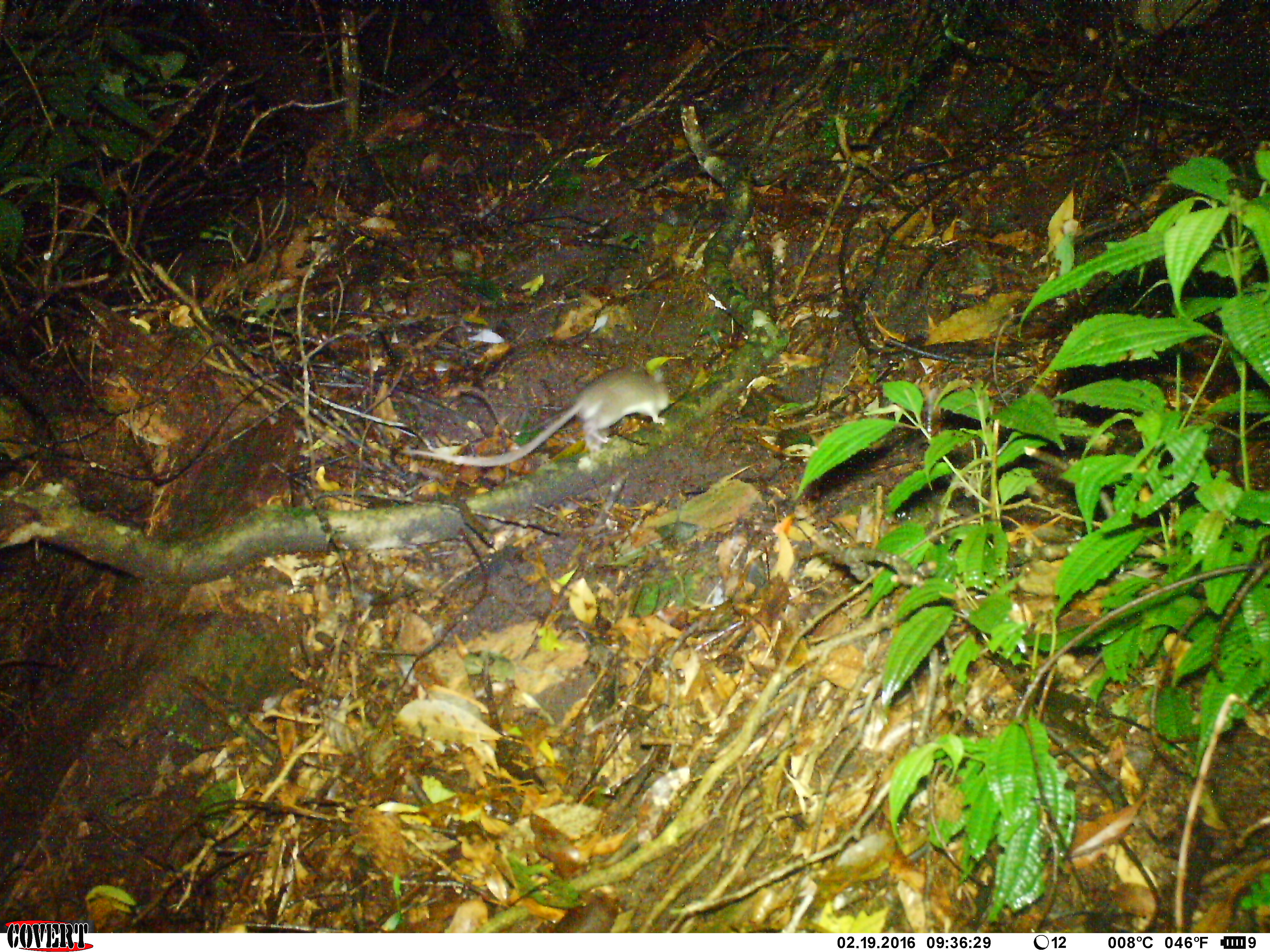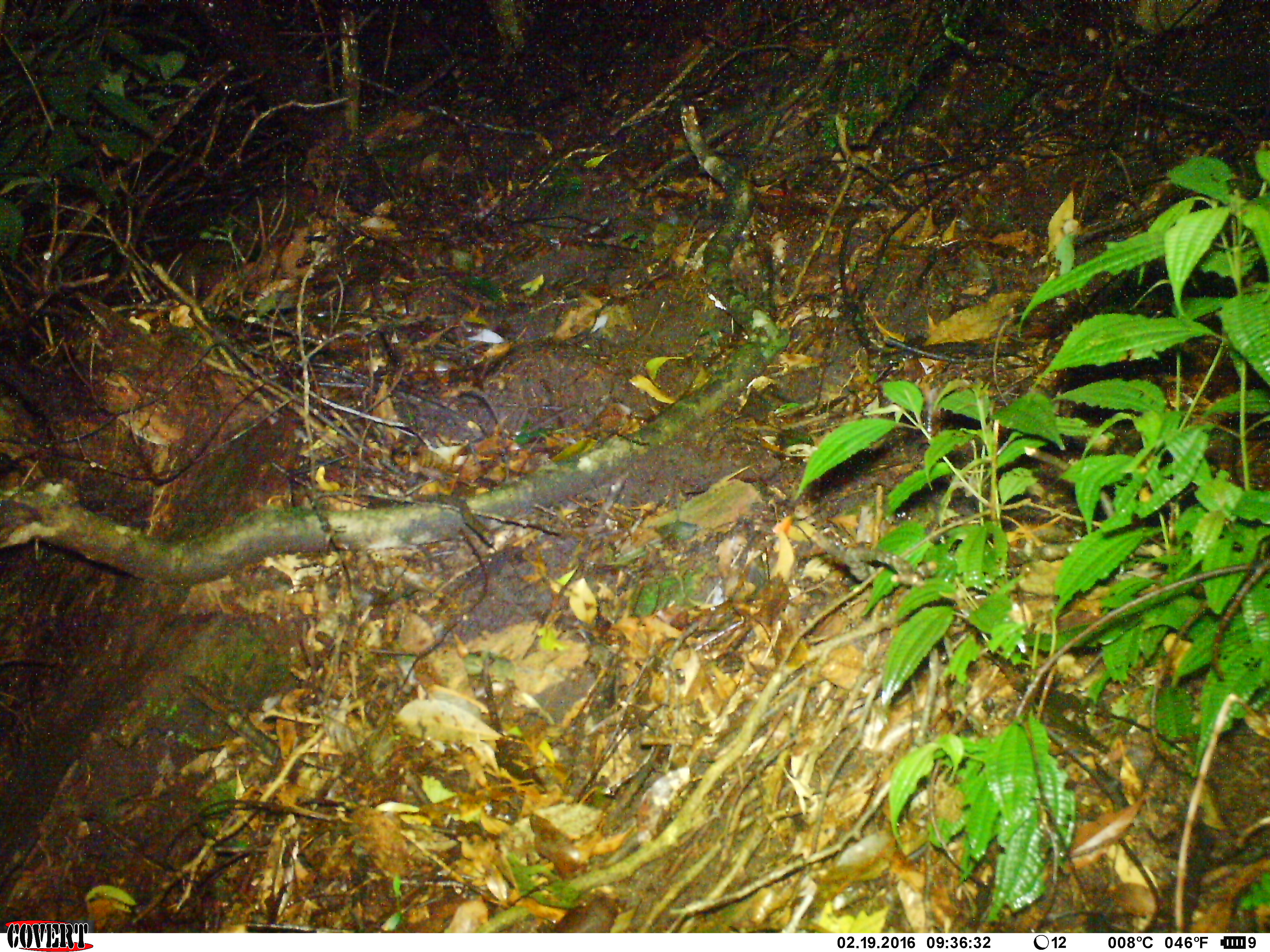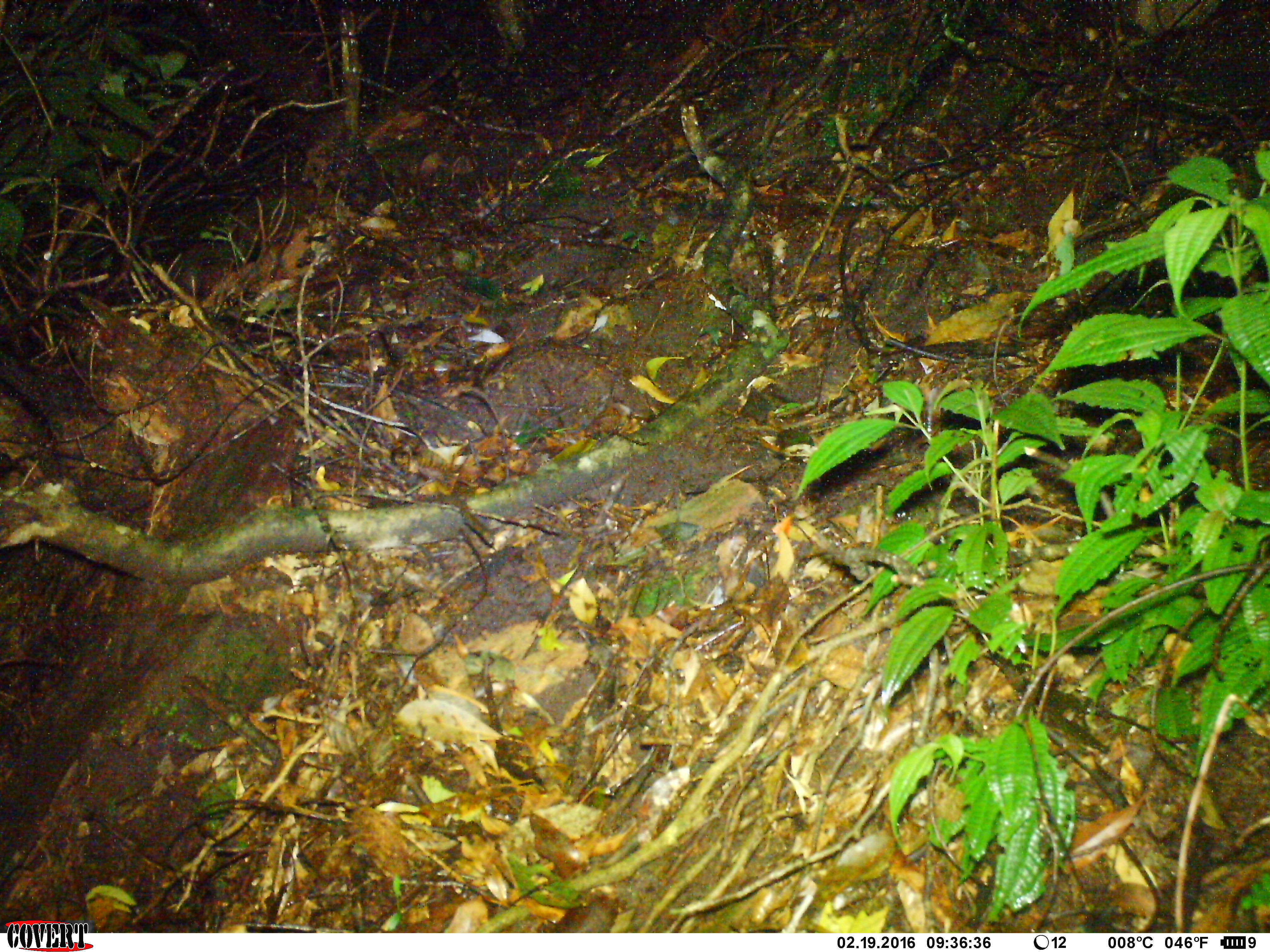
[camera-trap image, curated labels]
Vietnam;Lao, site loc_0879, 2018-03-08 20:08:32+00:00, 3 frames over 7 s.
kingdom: Animalia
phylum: Chordata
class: Mammalia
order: Rodentia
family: Muridae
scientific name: Muridae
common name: old-world mice and rats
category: unidentified murid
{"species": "unidentified murid (old-world mice and rats) (Muridae)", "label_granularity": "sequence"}